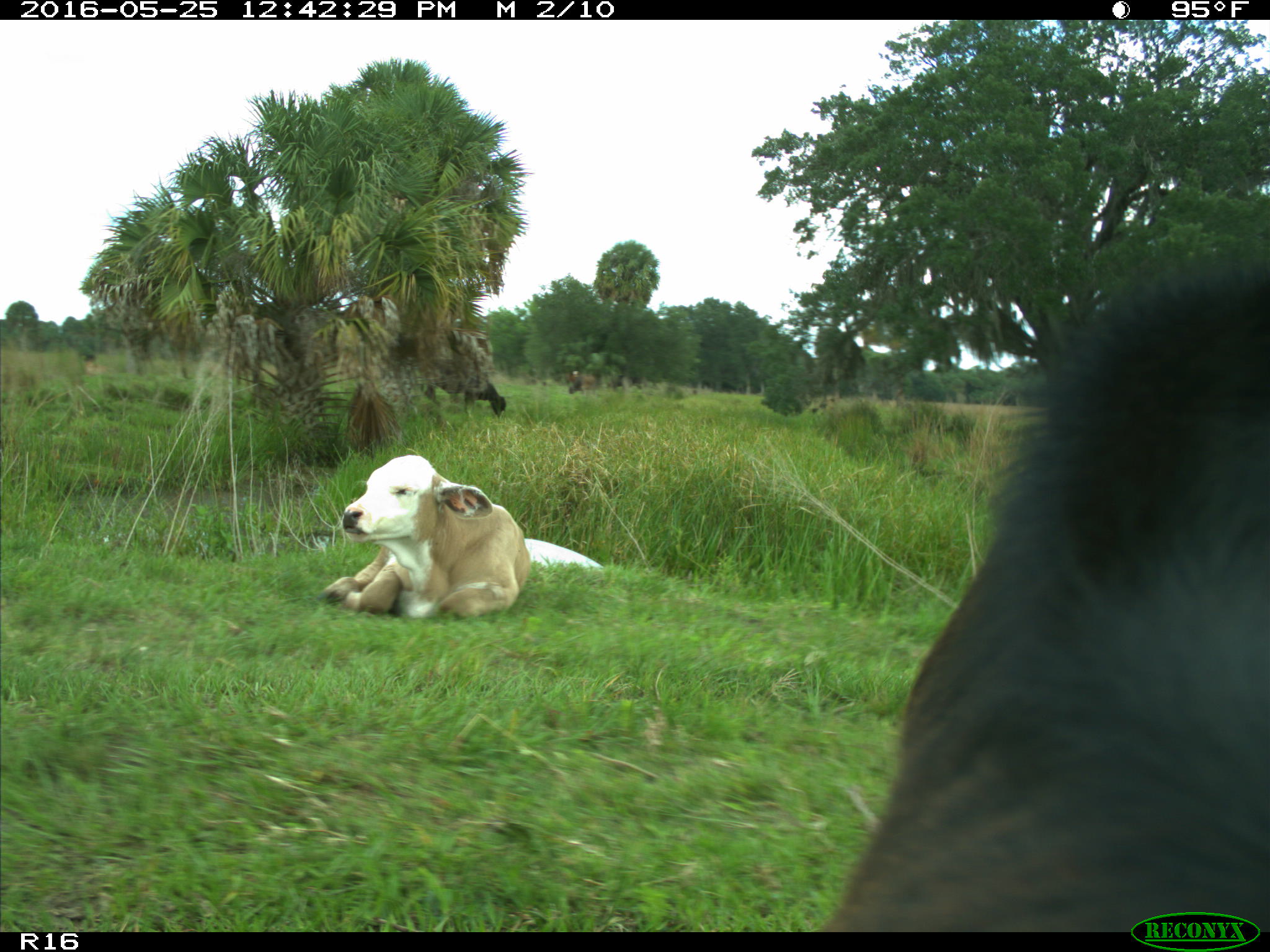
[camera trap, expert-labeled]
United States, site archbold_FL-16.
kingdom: Animalia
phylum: Chordata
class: Mammalia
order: Artiodactyla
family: Bovidae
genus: Bos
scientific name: Bos taurus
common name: domestic cow